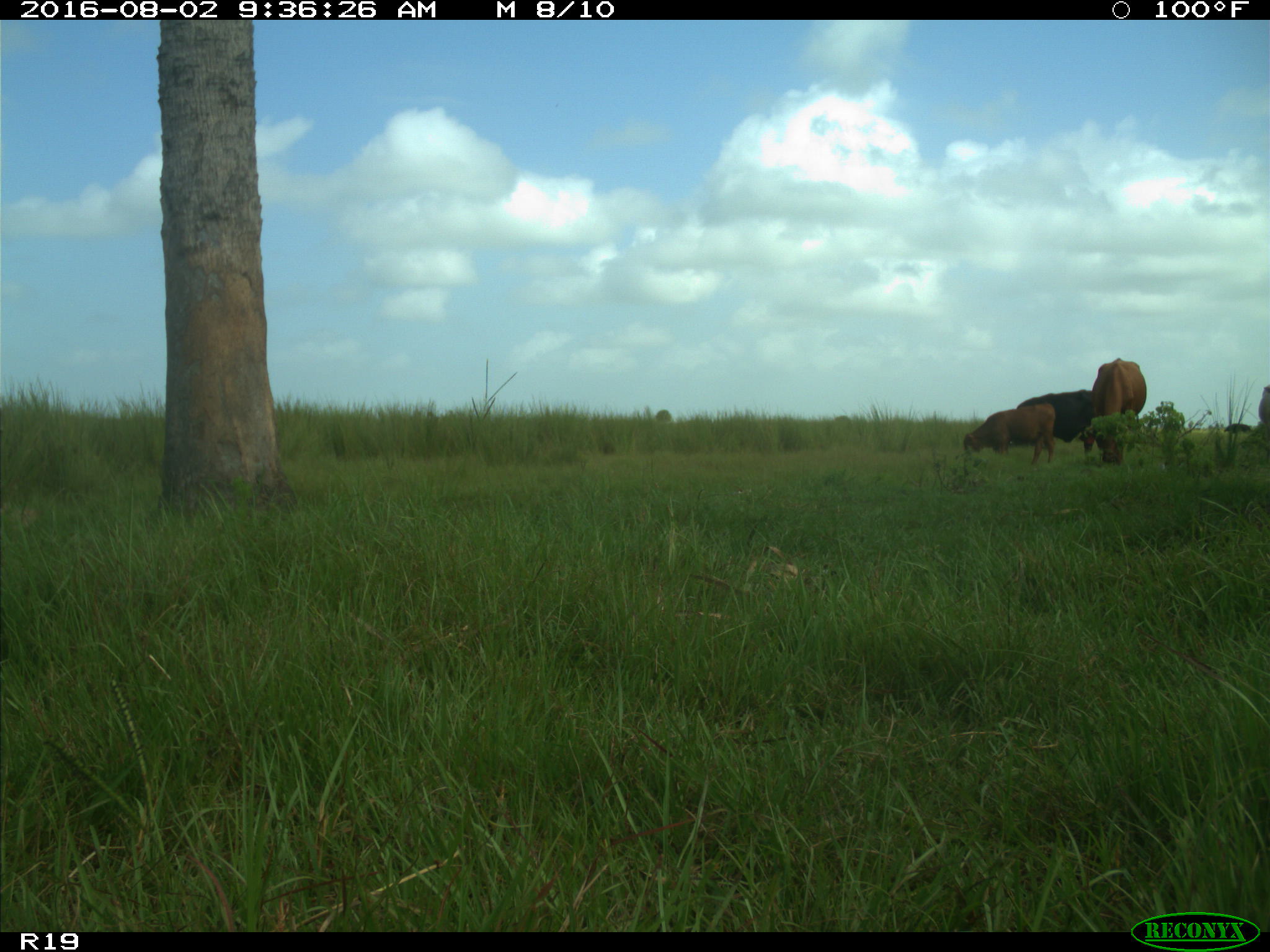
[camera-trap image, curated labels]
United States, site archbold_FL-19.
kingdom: Animalia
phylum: Chordata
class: Mammalia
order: Artiodactyla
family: Bovidae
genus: Bos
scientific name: Bos taurus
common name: domestic cow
Bos taurus (domestic cow).